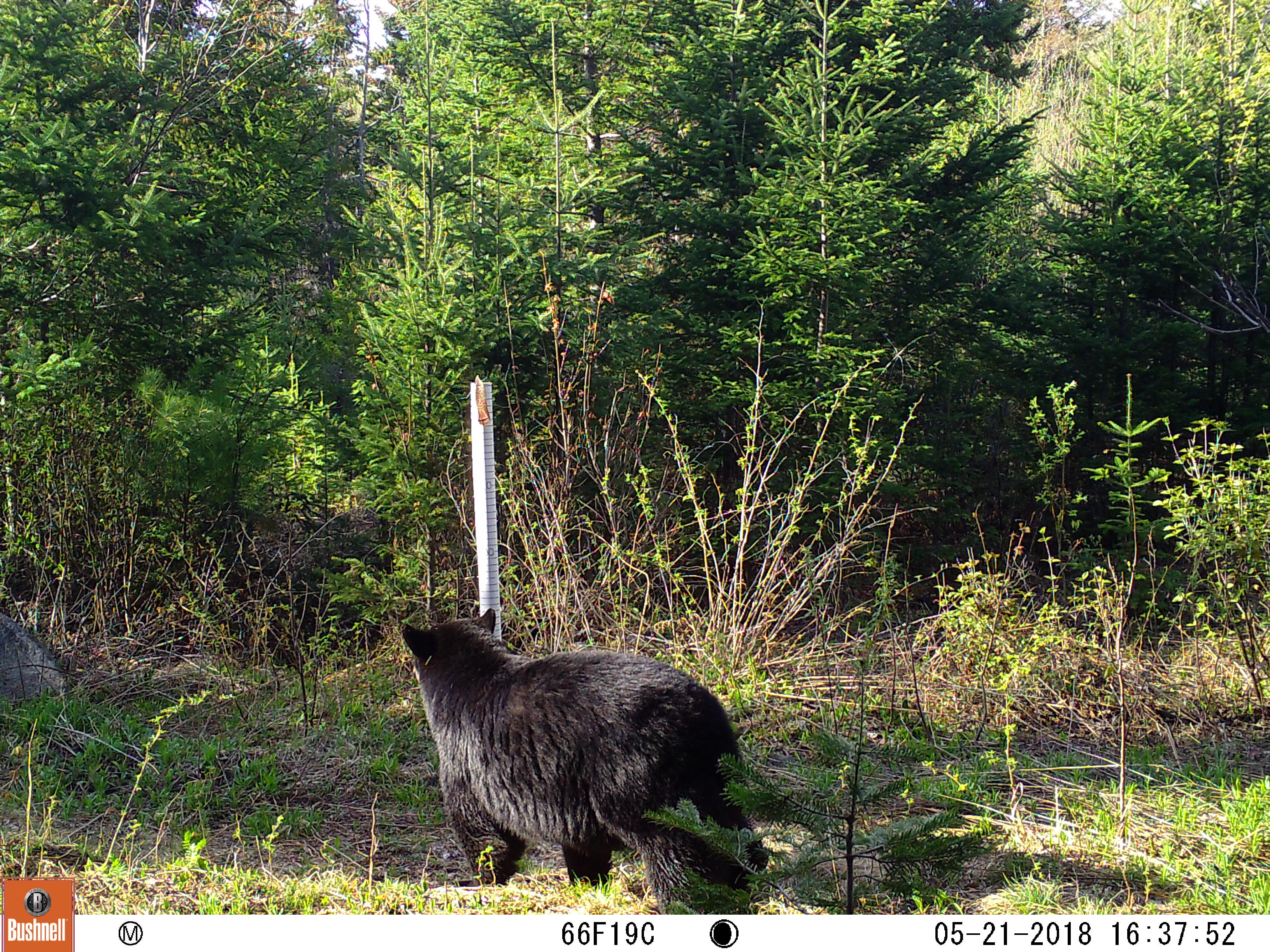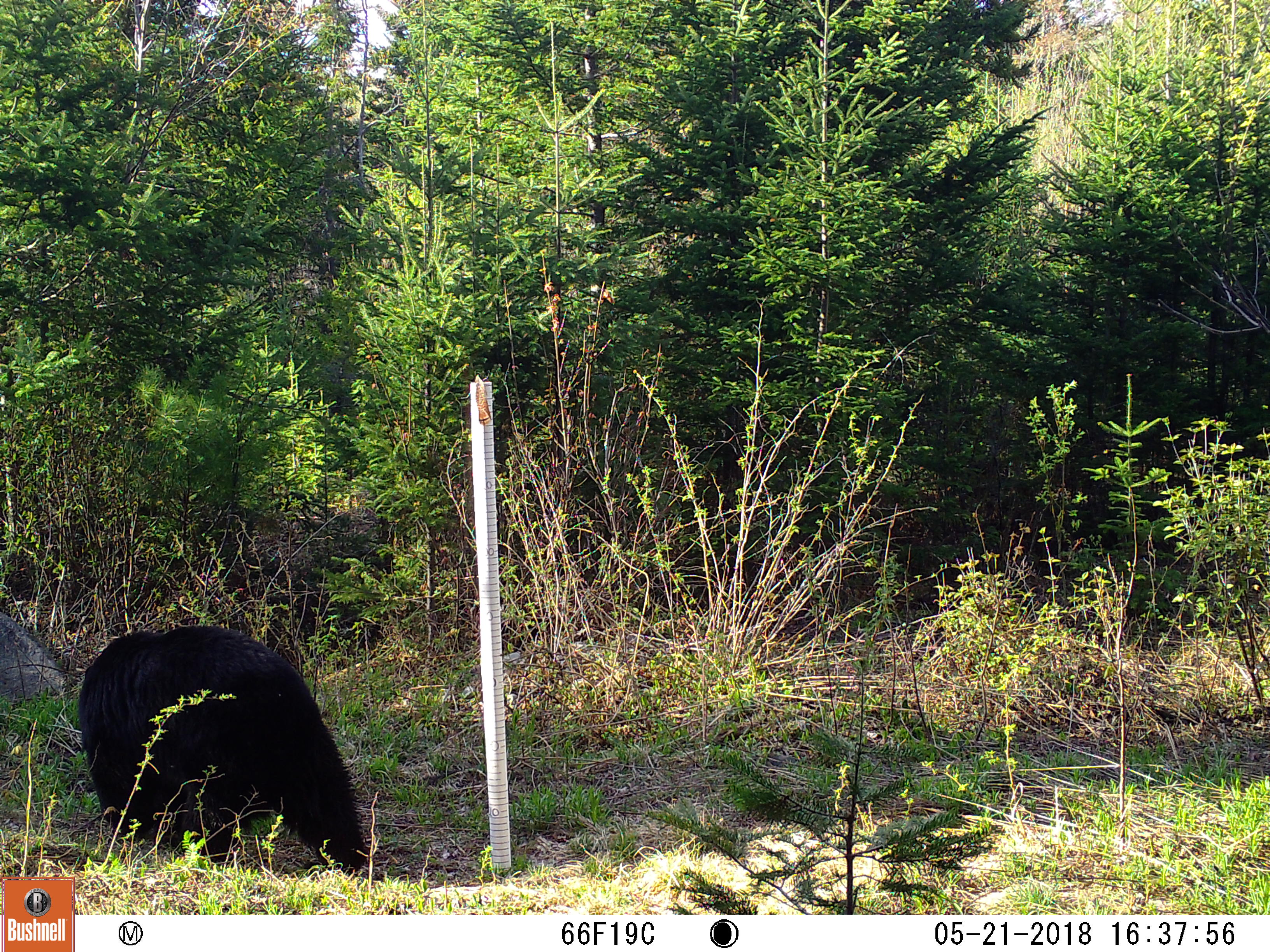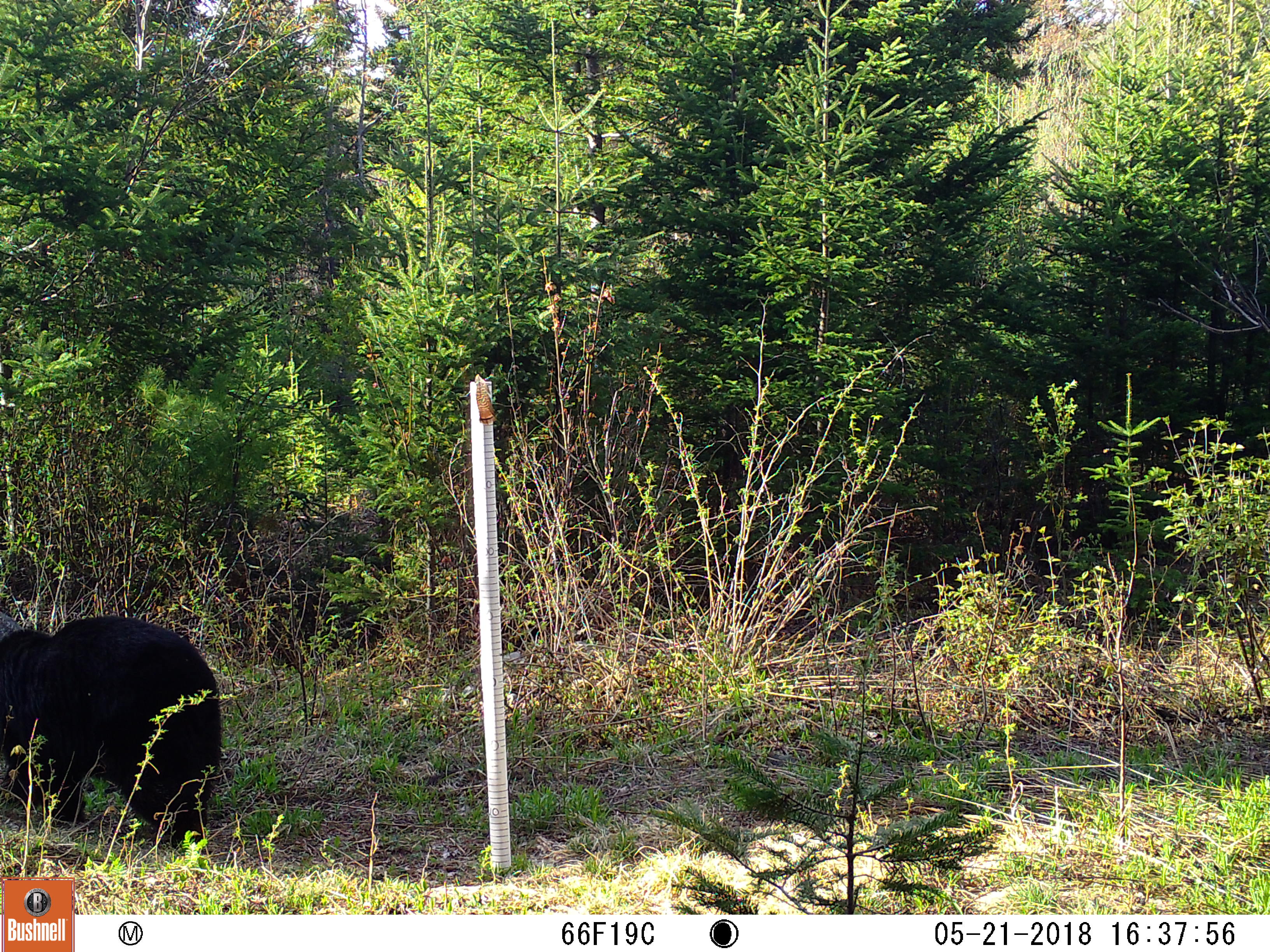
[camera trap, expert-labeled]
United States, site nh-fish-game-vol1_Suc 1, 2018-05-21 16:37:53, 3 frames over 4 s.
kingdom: Animalia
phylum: Chordata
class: Mammalia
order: Carnivora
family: Ursidae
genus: Ursus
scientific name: Ursus americanus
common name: black bear